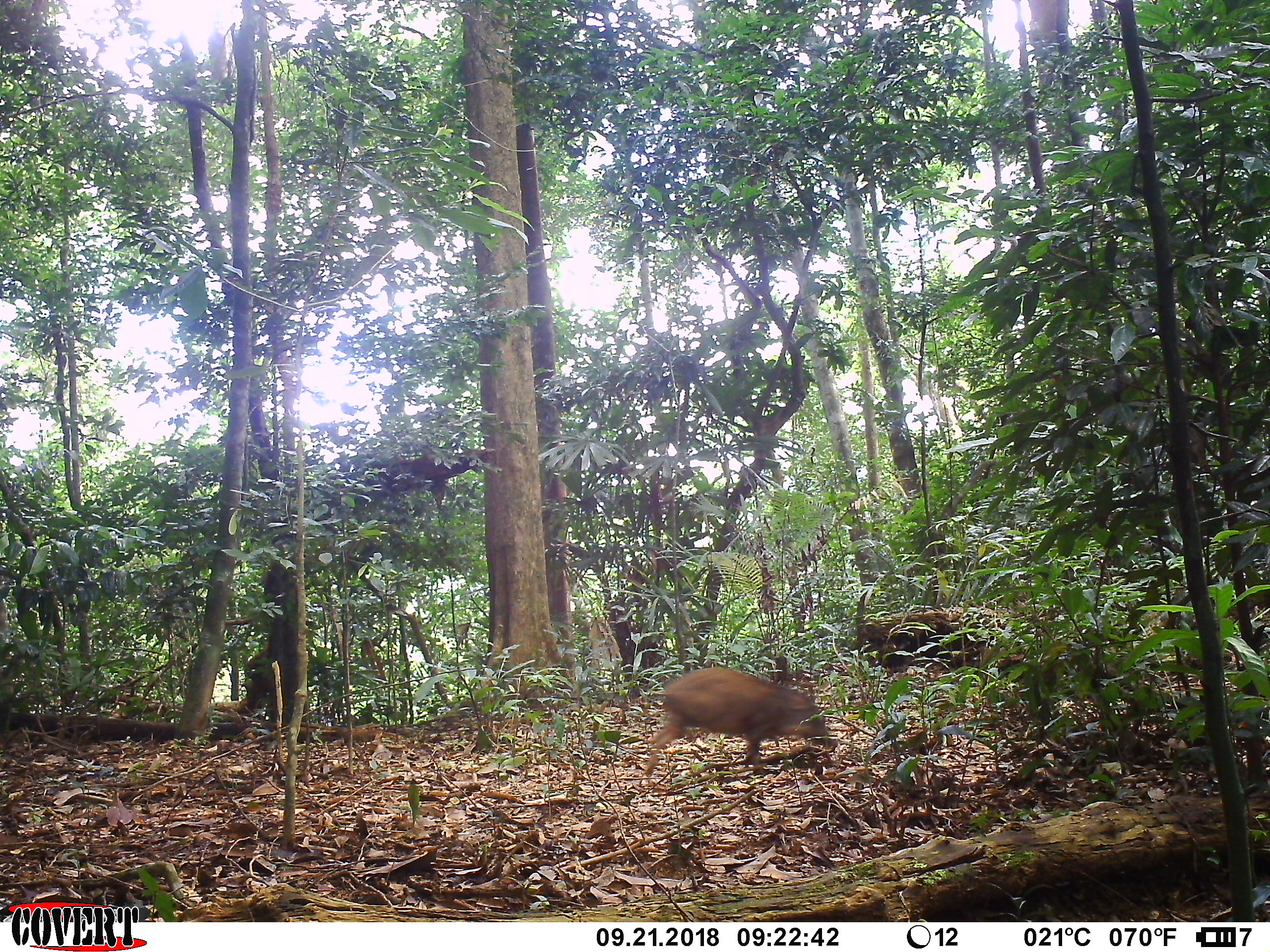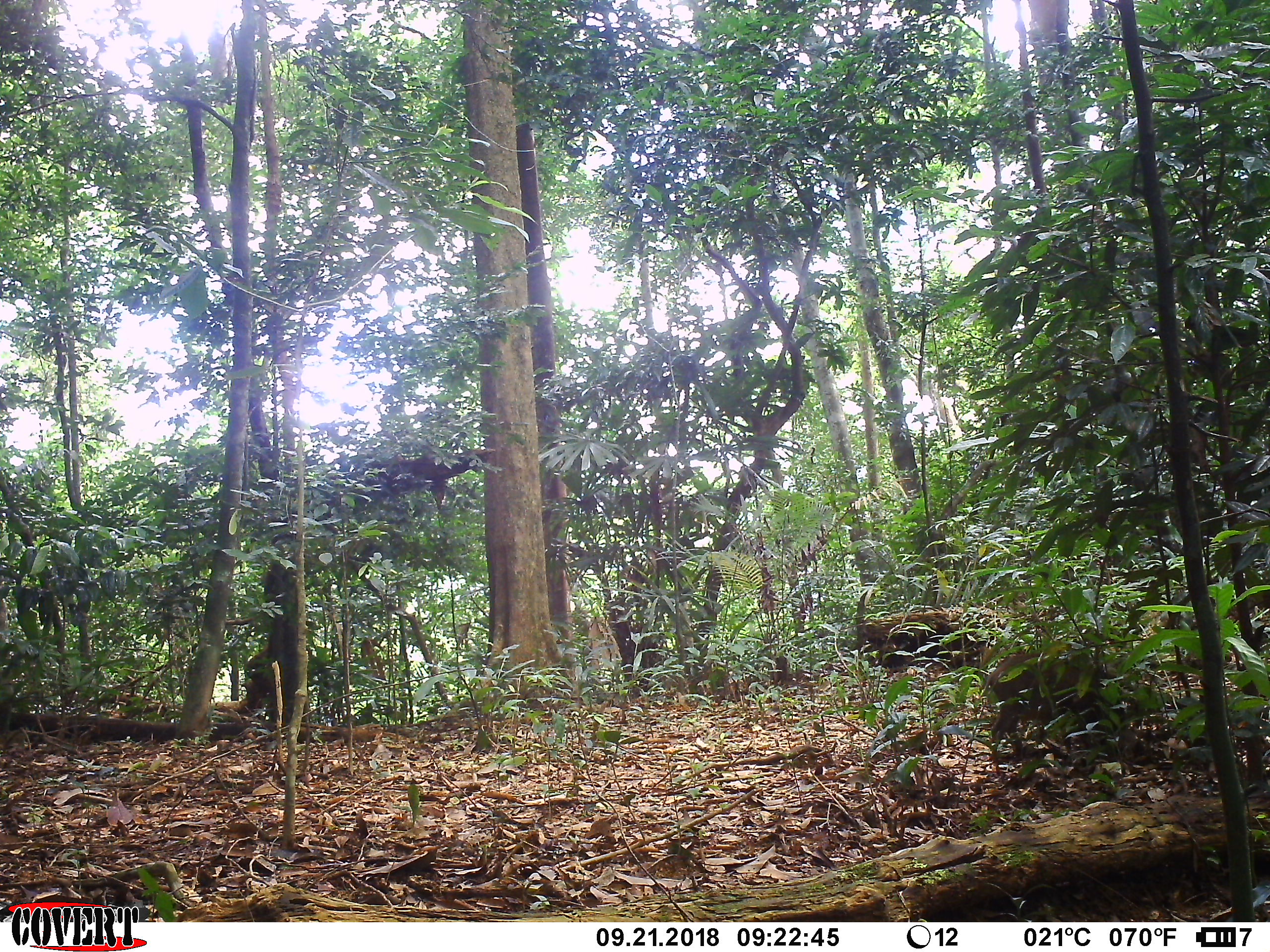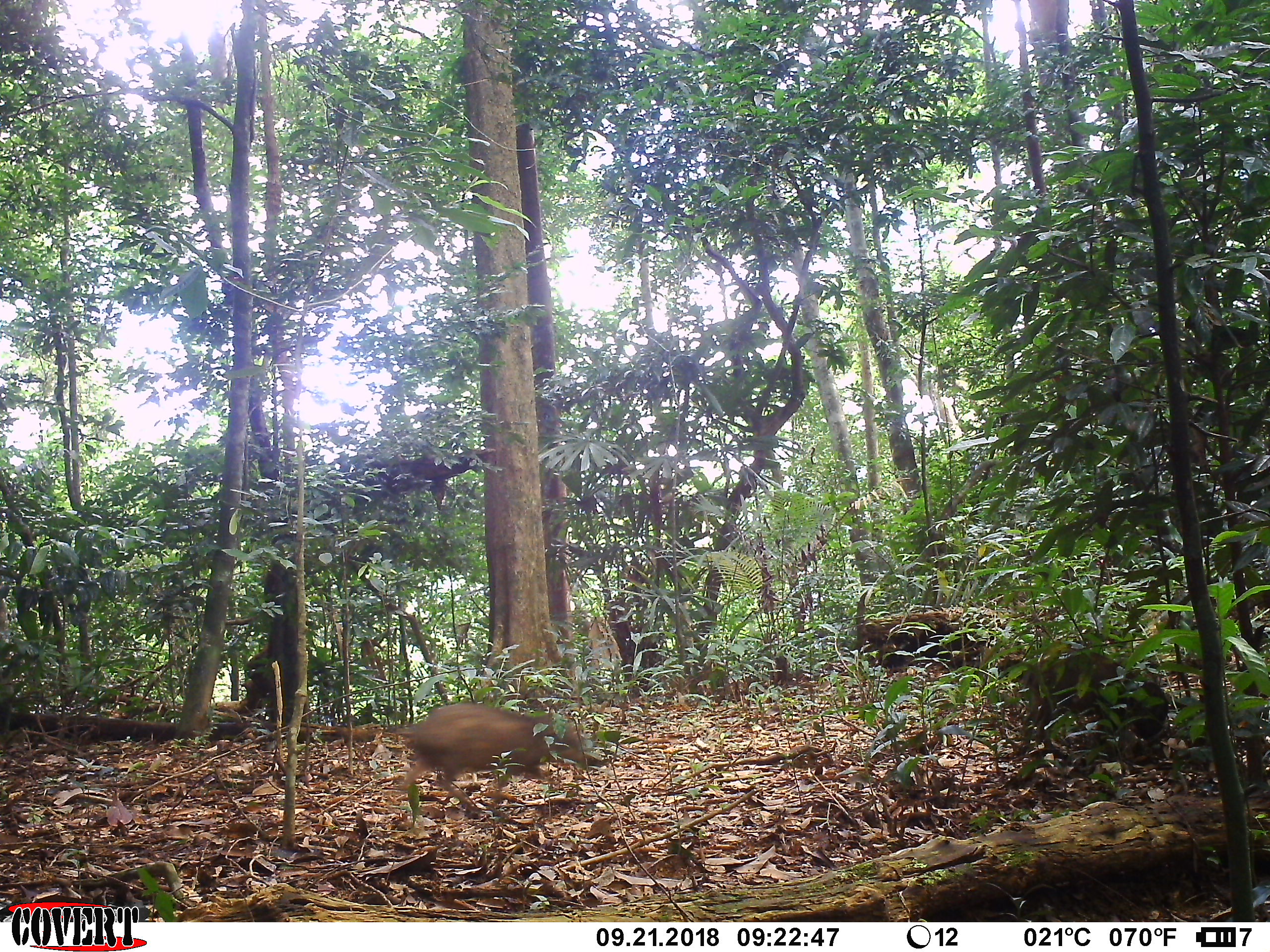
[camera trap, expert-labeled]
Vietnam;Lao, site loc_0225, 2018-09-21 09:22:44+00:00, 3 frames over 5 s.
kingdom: Animalia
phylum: Chordata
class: Mammalia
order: Artiodactyla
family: Suidae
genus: Sus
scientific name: Sus scrofa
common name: eurasian wild pig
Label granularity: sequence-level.